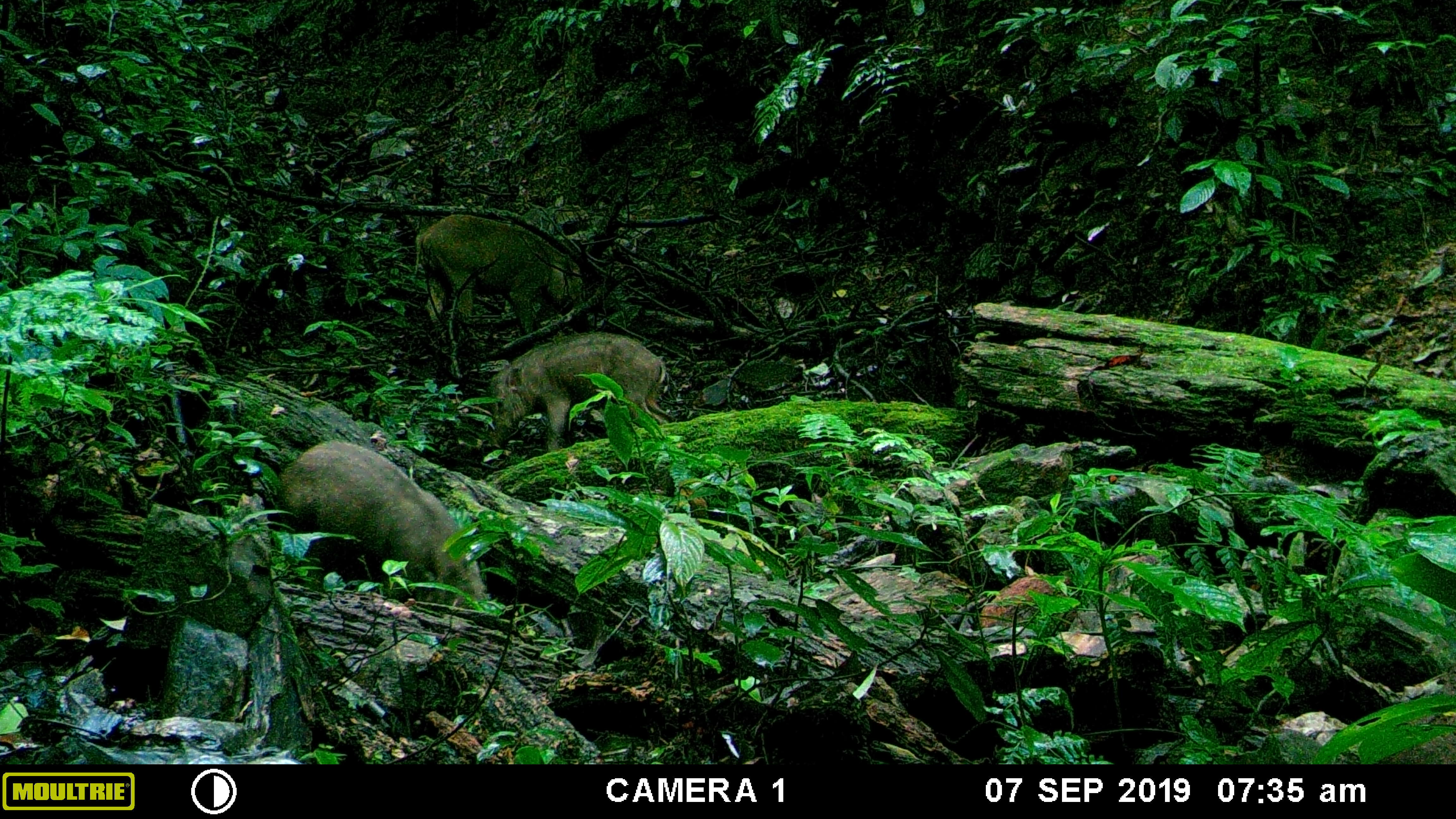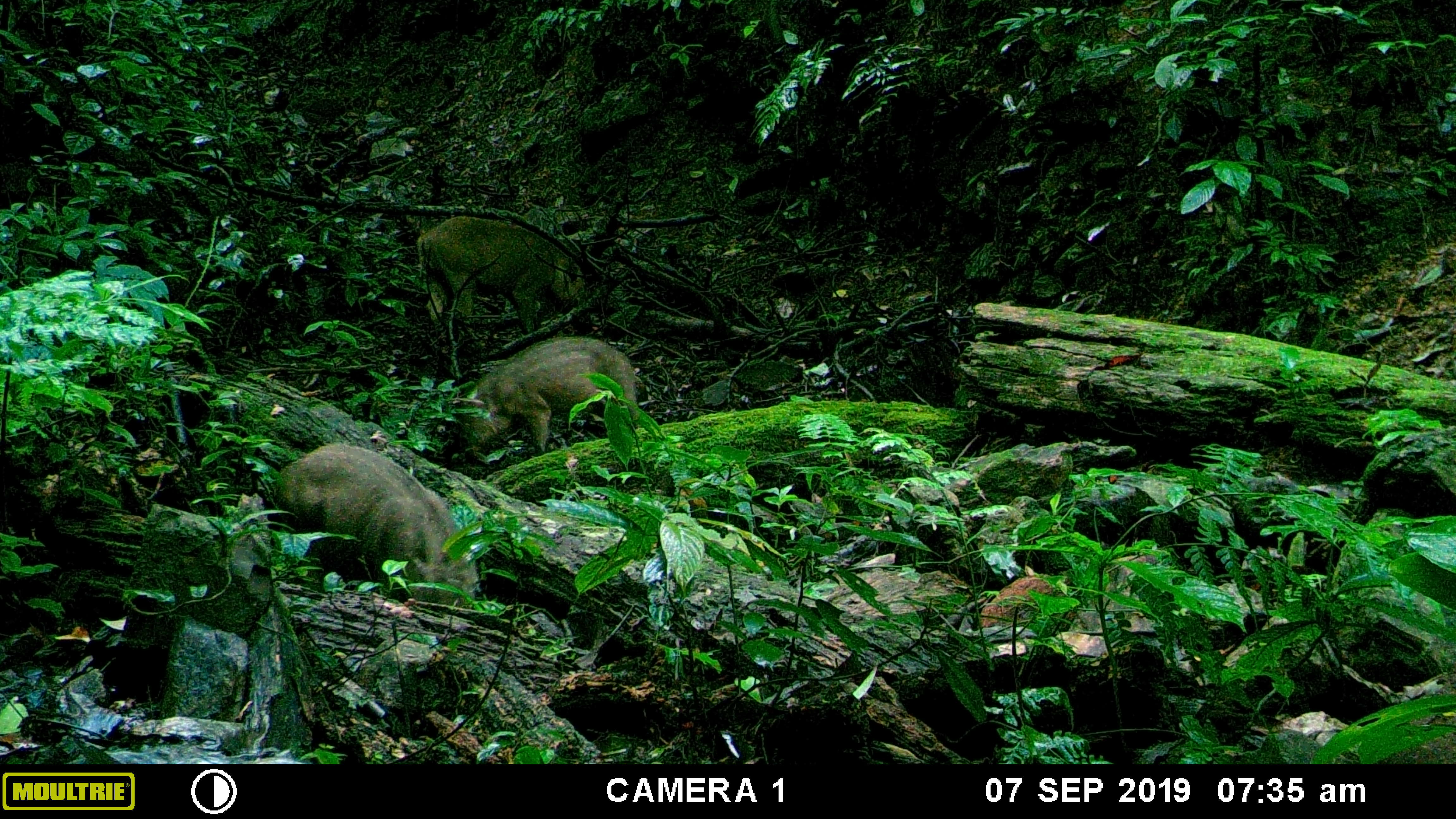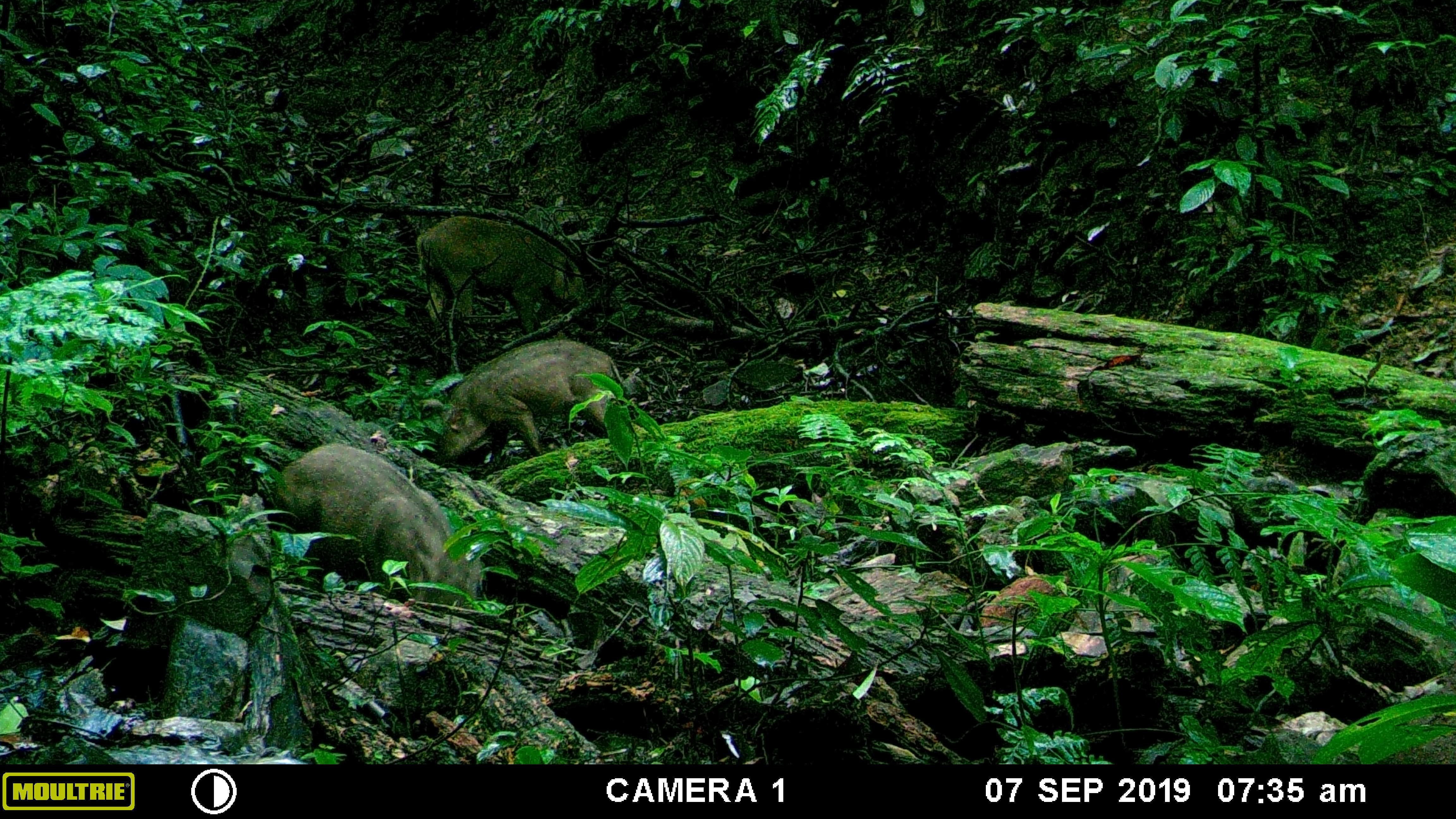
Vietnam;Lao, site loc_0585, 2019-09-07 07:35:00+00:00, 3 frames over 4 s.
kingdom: Animalia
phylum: Chordata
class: Mammalia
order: Artiodactyla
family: Suidae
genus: Sus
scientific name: Sus scrofa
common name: eurasian wild pig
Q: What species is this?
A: Eurasian wild pig (Sus scrofa).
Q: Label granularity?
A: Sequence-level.